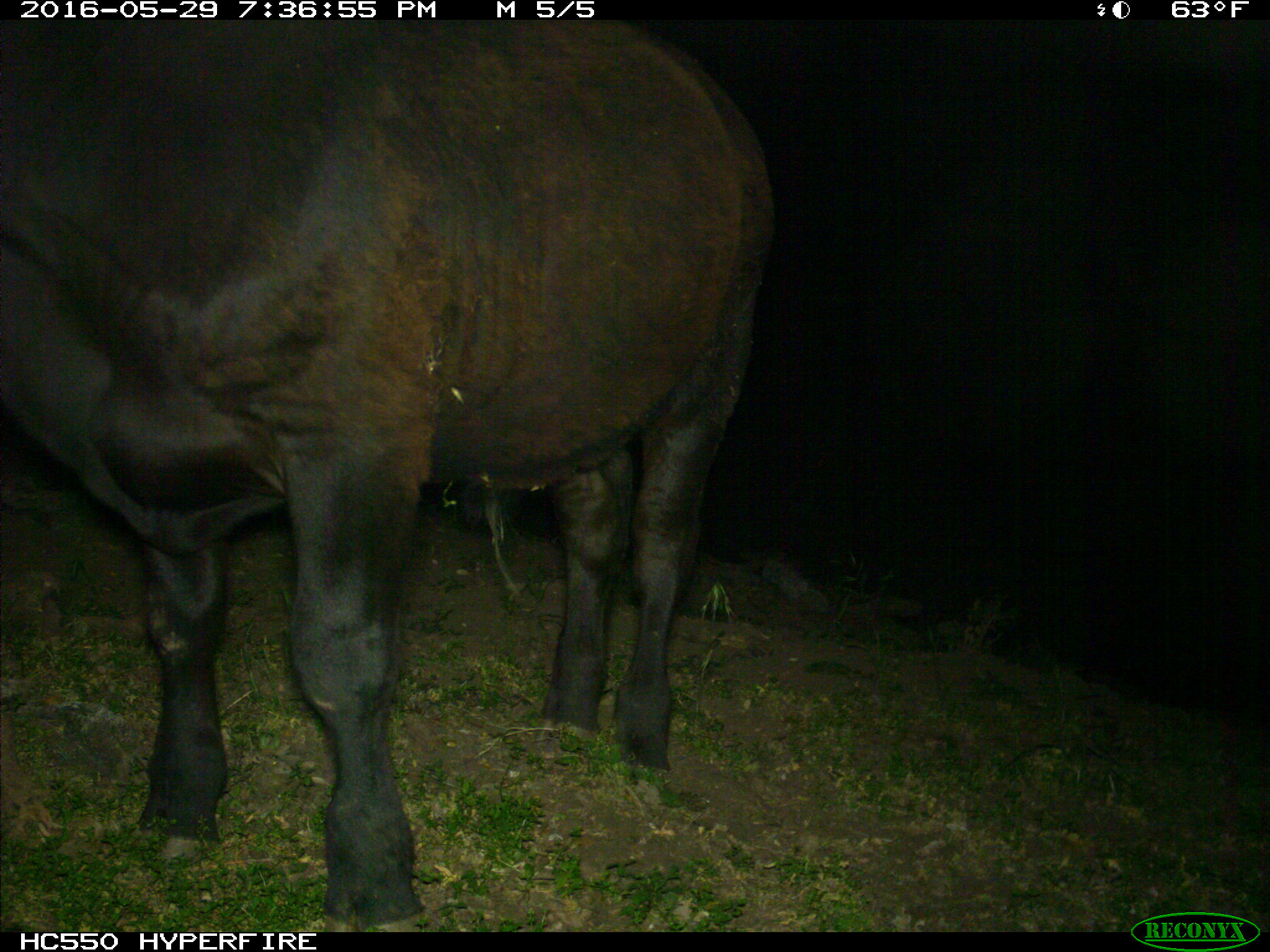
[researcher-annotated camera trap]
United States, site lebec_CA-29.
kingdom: Animalia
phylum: Chordata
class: Mammalia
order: Artiodactyla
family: Bovidae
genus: Bos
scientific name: Bos taurus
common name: domestic cow